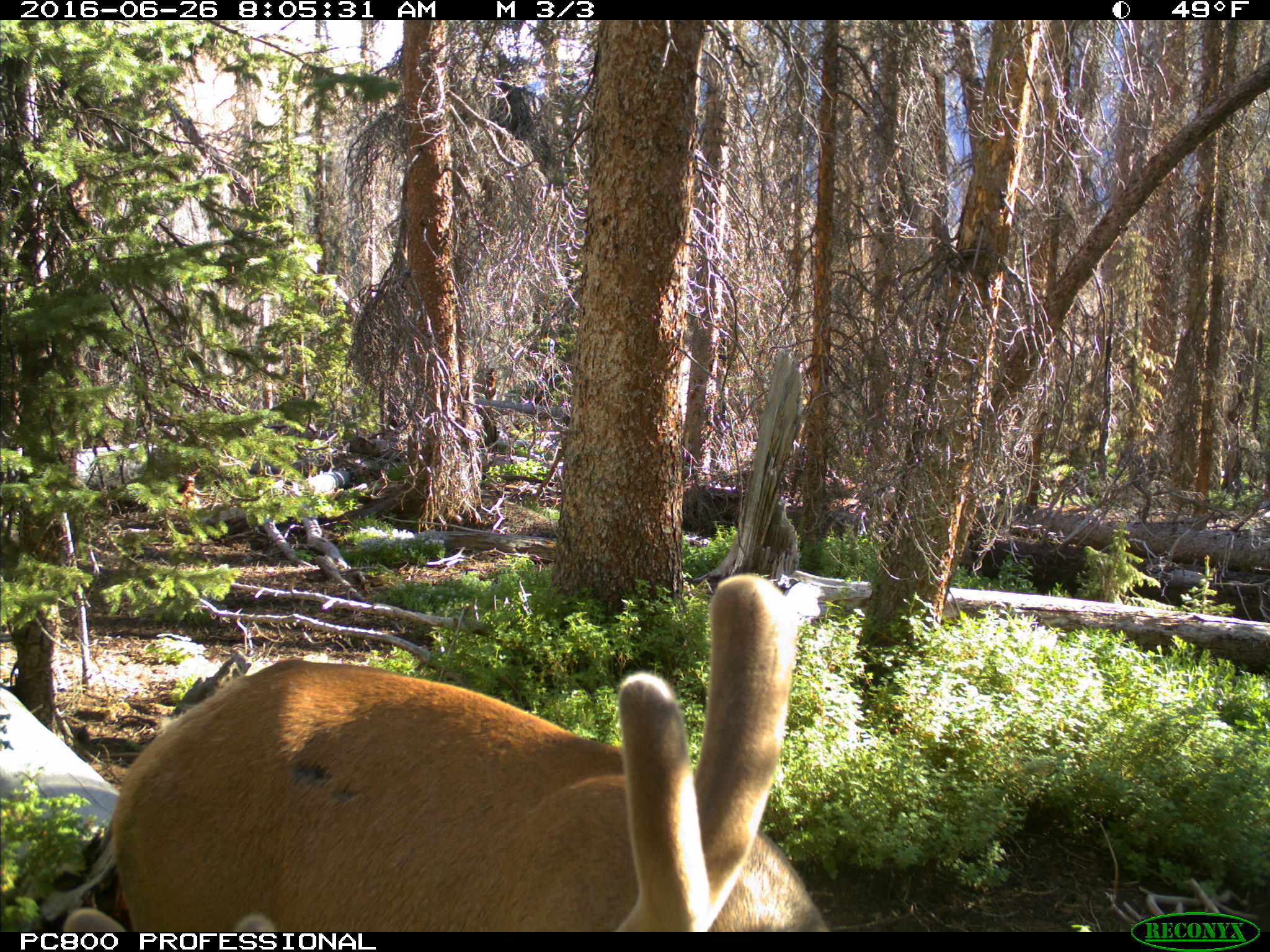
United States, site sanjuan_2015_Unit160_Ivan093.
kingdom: Animalia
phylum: Chordata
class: Mammalia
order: Artiodactyla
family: Cervidae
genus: Cervus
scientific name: Cervus elaphus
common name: red deer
Cervus elaphus (red deer).